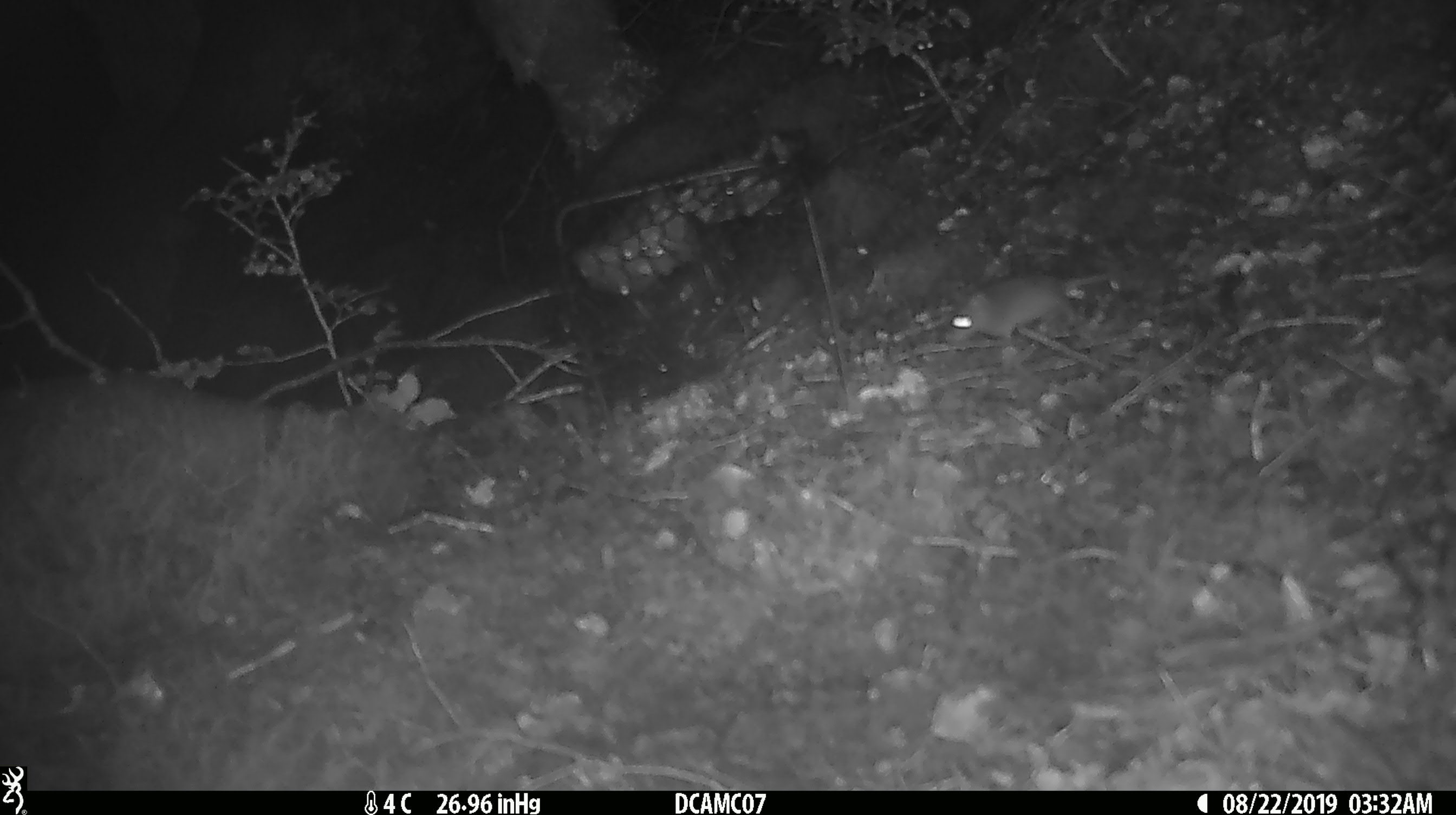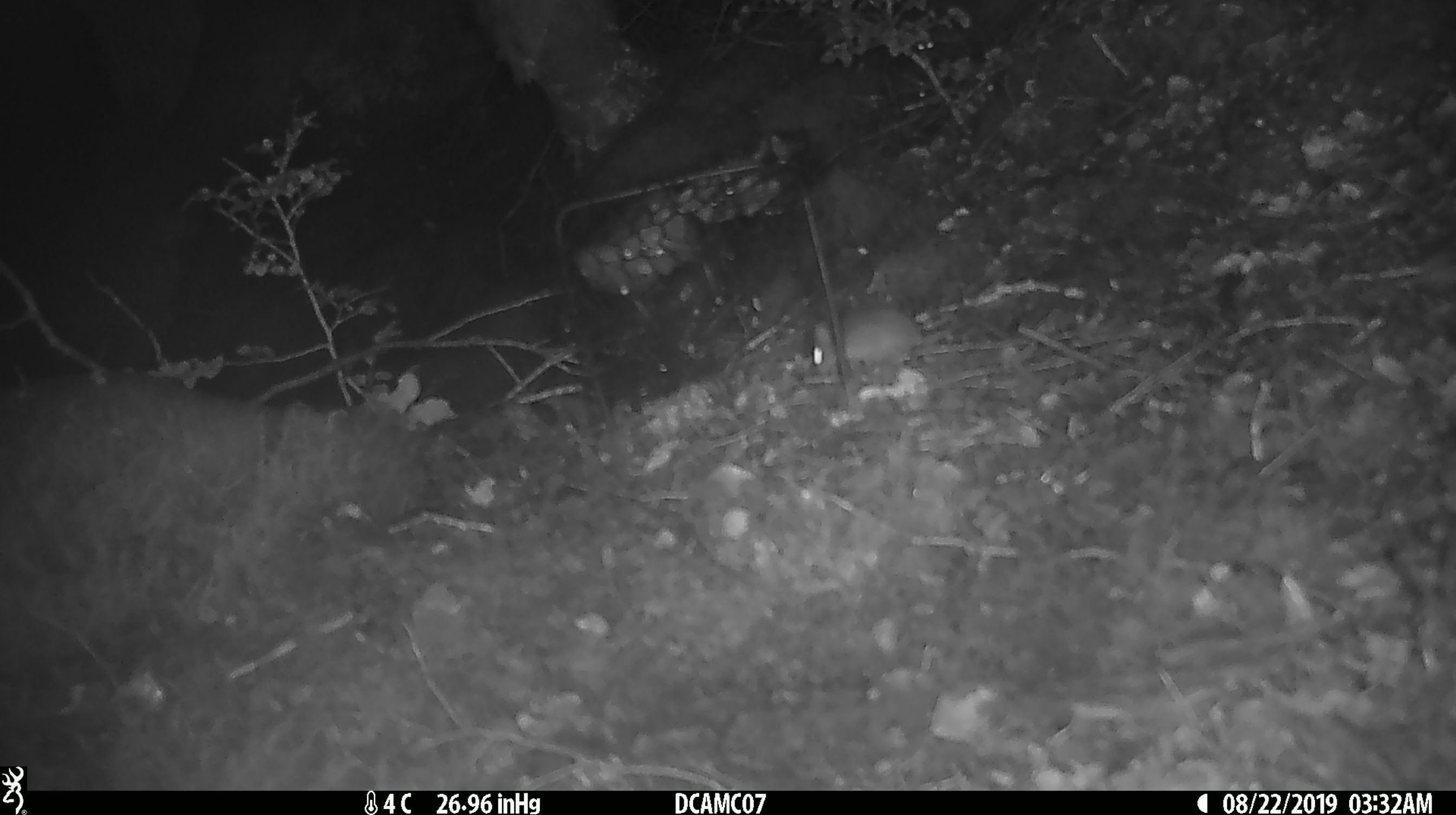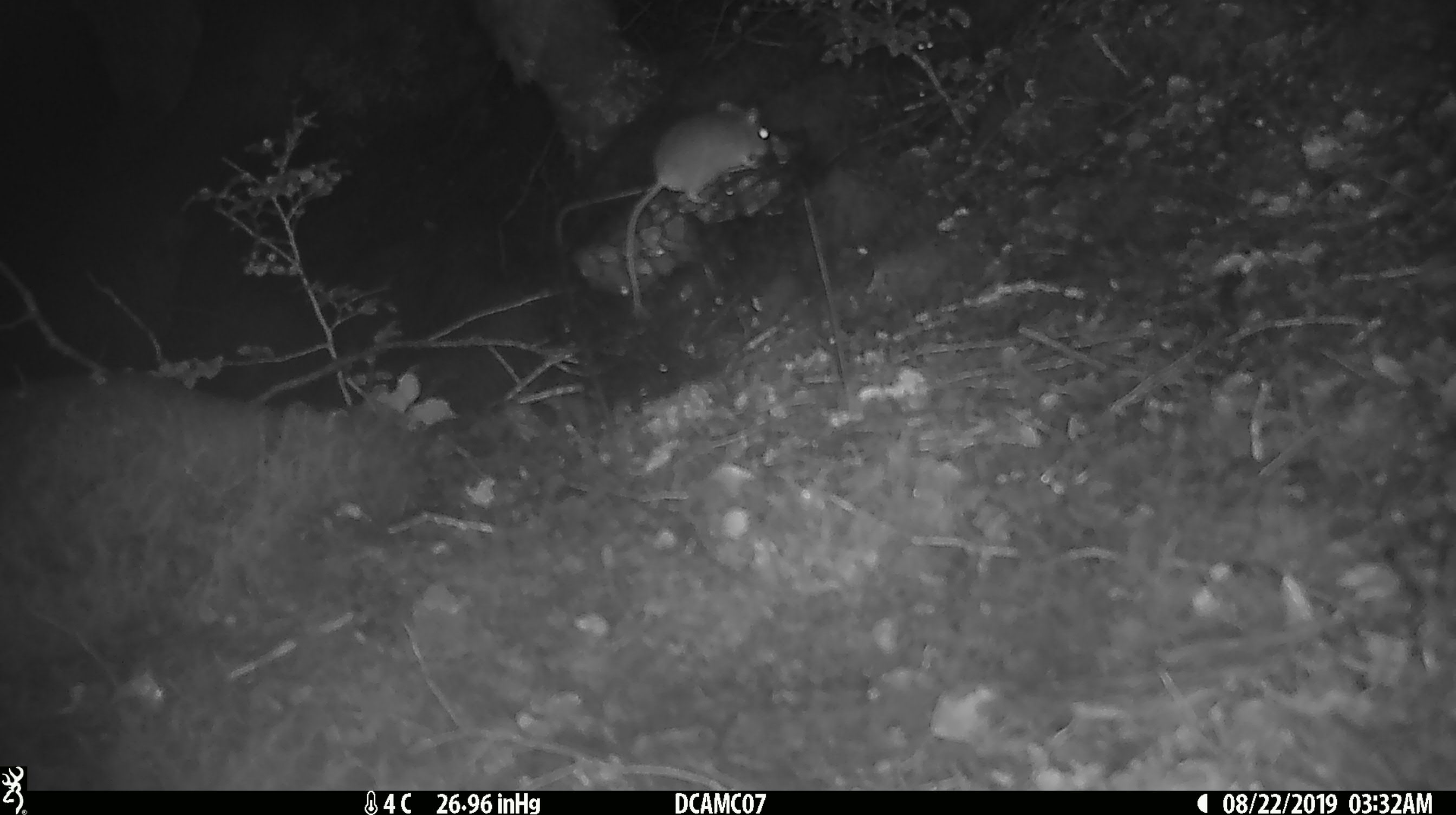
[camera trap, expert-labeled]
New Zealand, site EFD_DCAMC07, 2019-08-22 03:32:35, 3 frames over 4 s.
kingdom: Animalia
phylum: Chordata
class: Mammalia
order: Rodentia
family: Muridae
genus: Mus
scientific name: Mus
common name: mouse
Mouse (Mus).